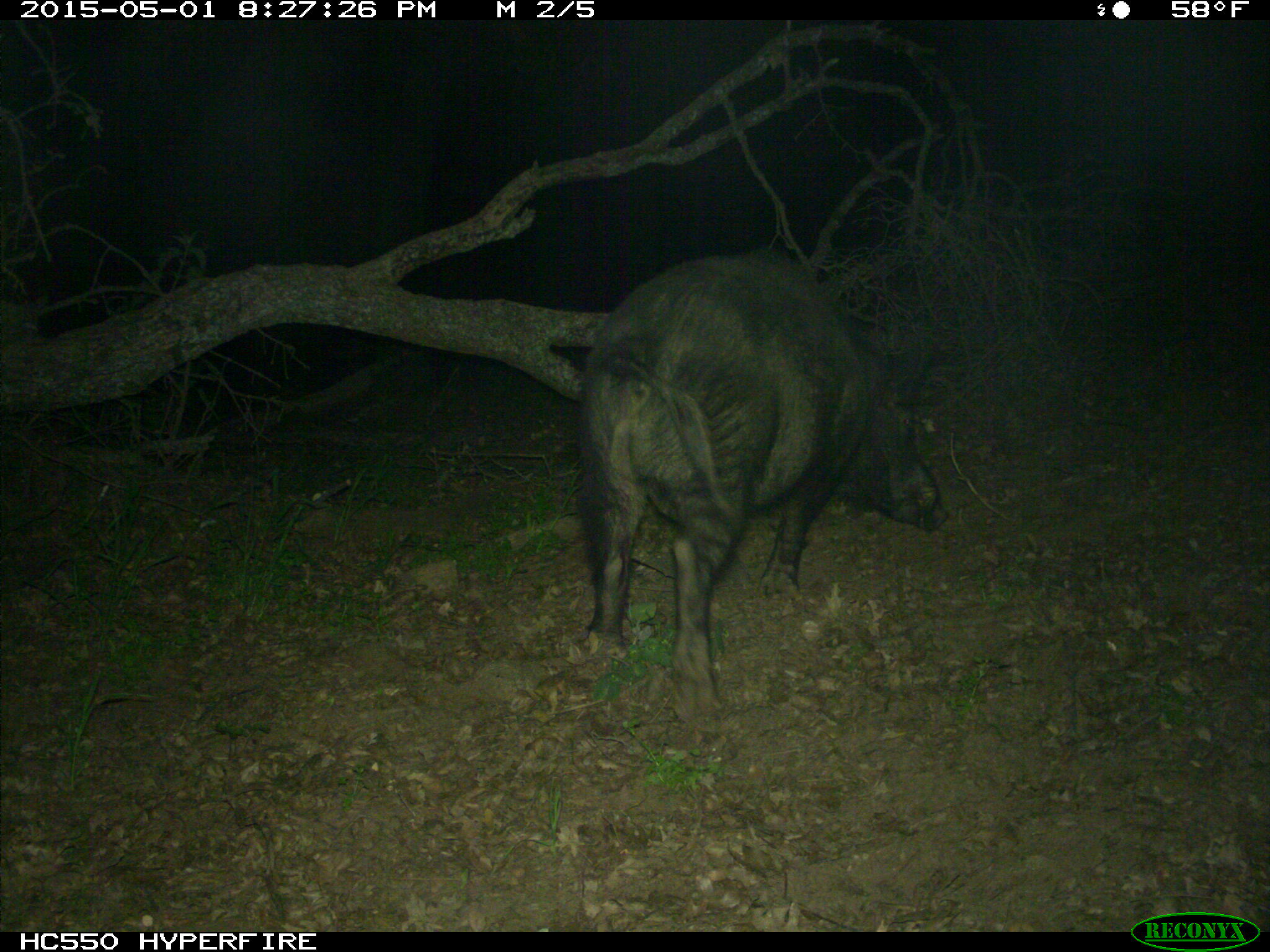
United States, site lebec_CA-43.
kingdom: Animalia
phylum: Chordata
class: Mammalia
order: Artiodactyla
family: Suidae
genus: Sus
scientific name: Sus scrofa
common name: wild boar